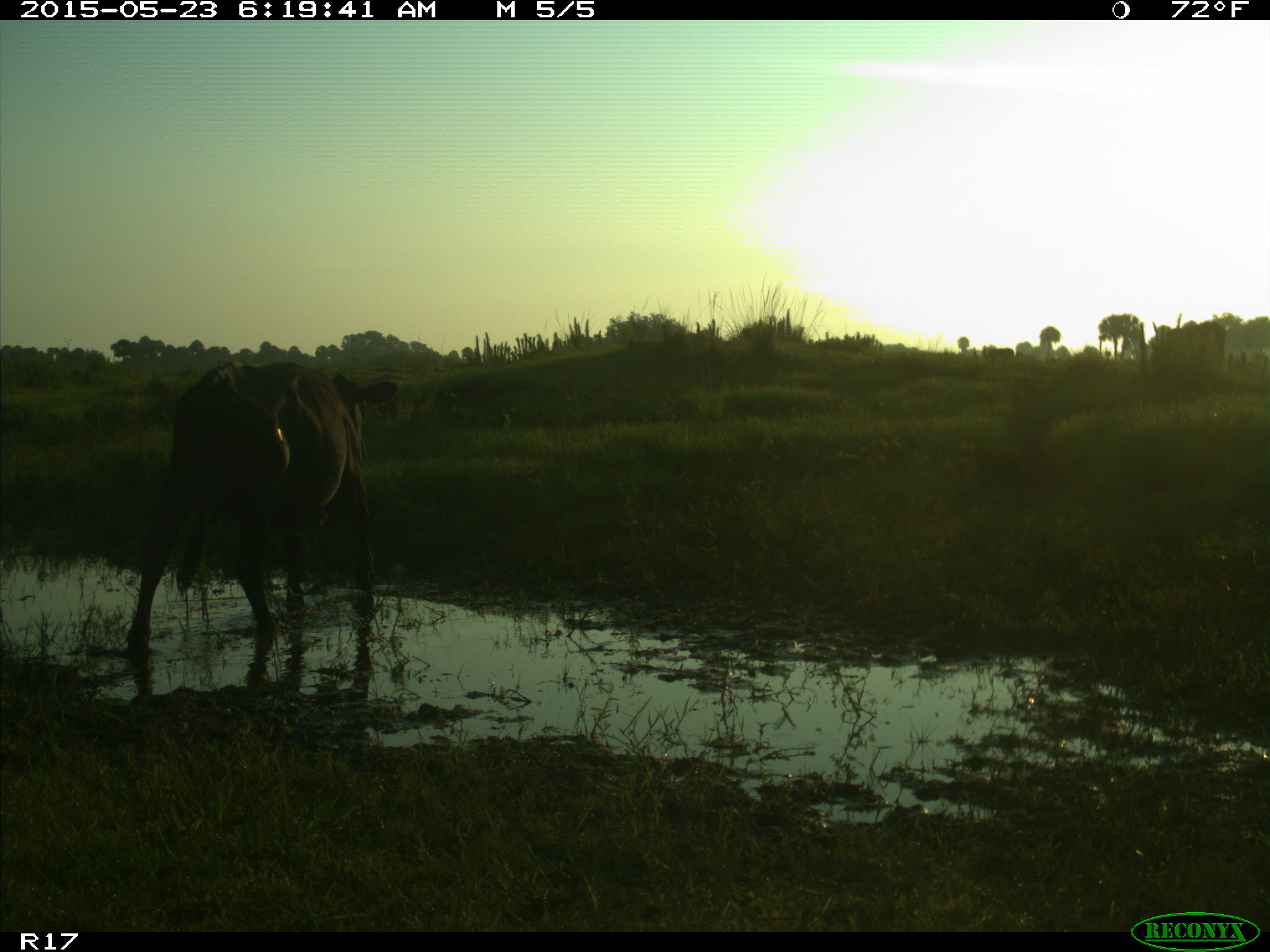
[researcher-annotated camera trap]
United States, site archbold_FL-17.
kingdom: Animalia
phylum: Chordata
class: Mammalia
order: Artiodactyla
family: Bovidae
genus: Bos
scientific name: Bos taurus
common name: domestic cow